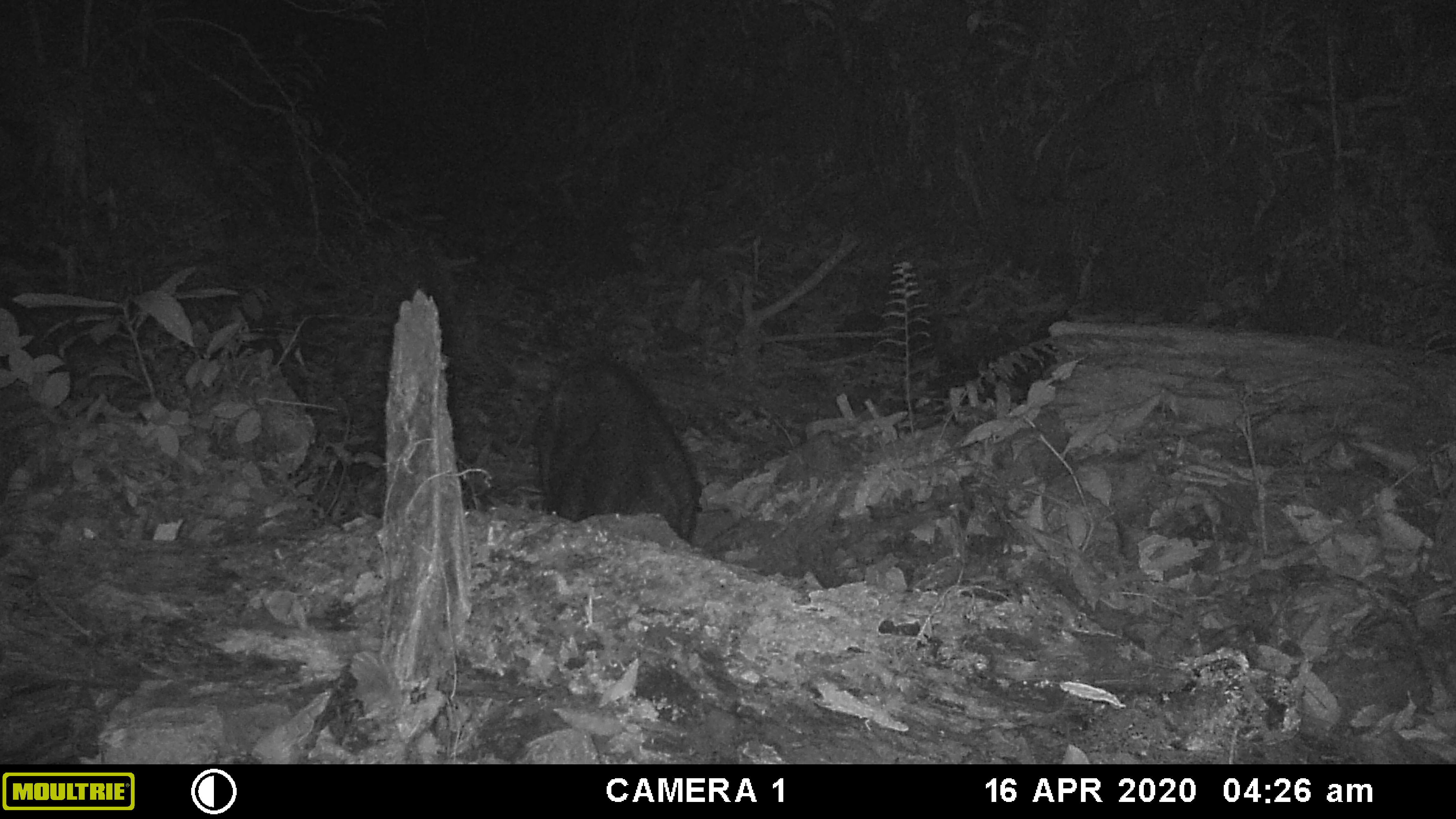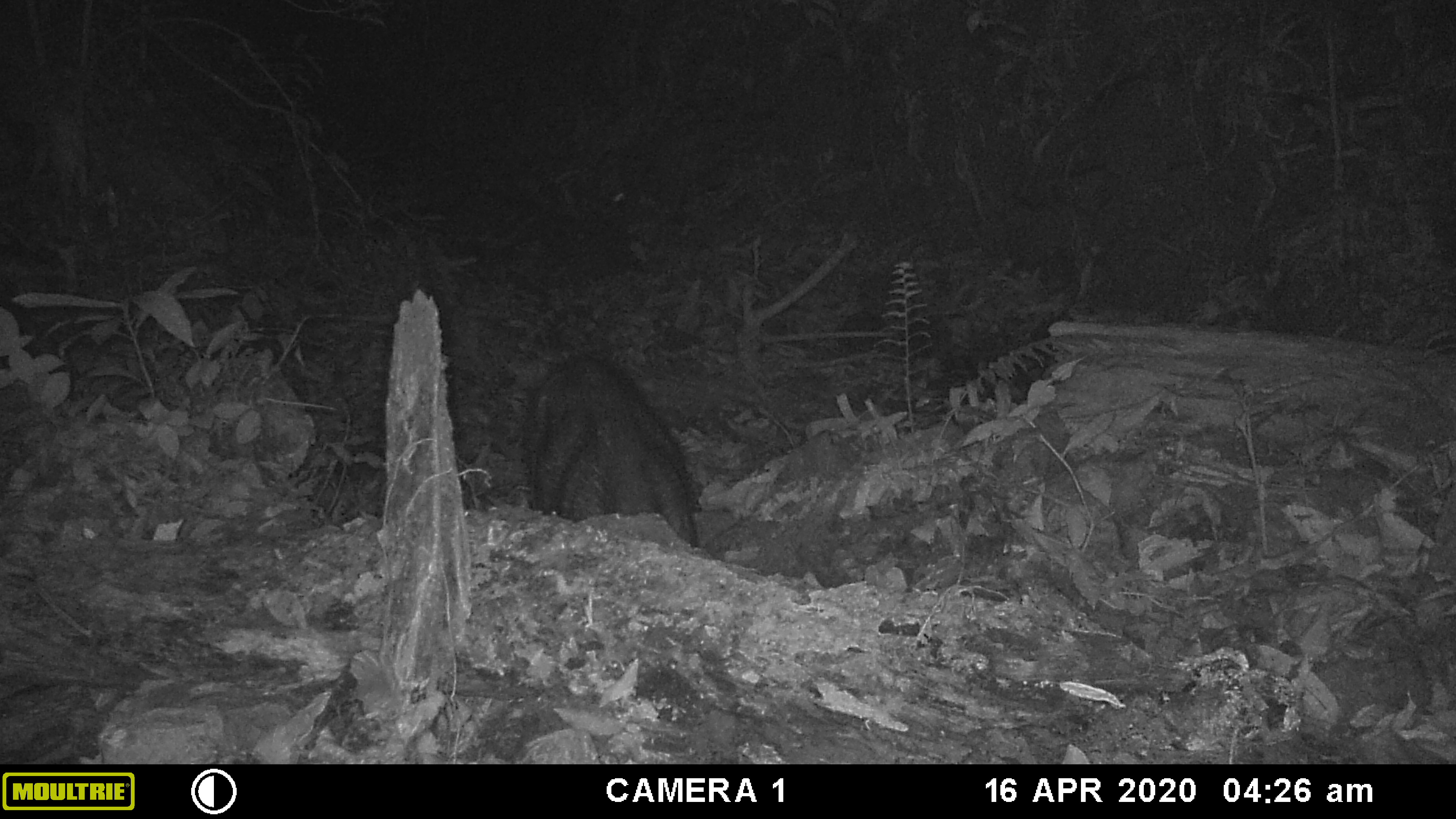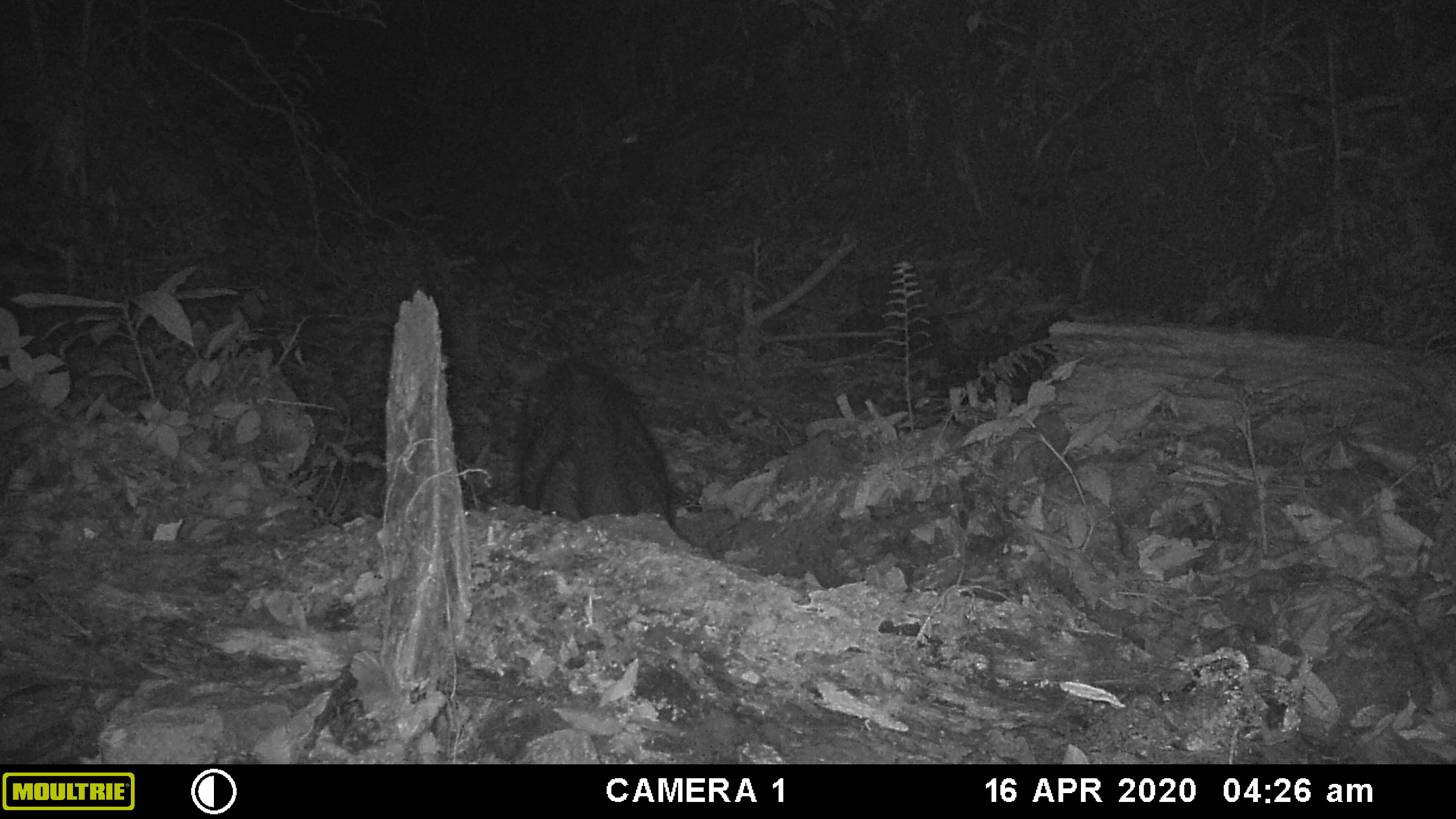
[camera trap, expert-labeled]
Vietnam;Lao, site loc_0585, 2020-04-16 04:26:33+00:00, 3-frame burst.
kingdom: Animalia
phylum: Chordata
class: Mammalia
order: Artiodactyla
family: Suidae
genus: Sus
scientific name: Sus scrofa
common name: eurasian wild pig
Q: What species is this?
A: Eurasian wild pig (Sus scrofa).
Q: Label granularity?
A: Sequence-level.